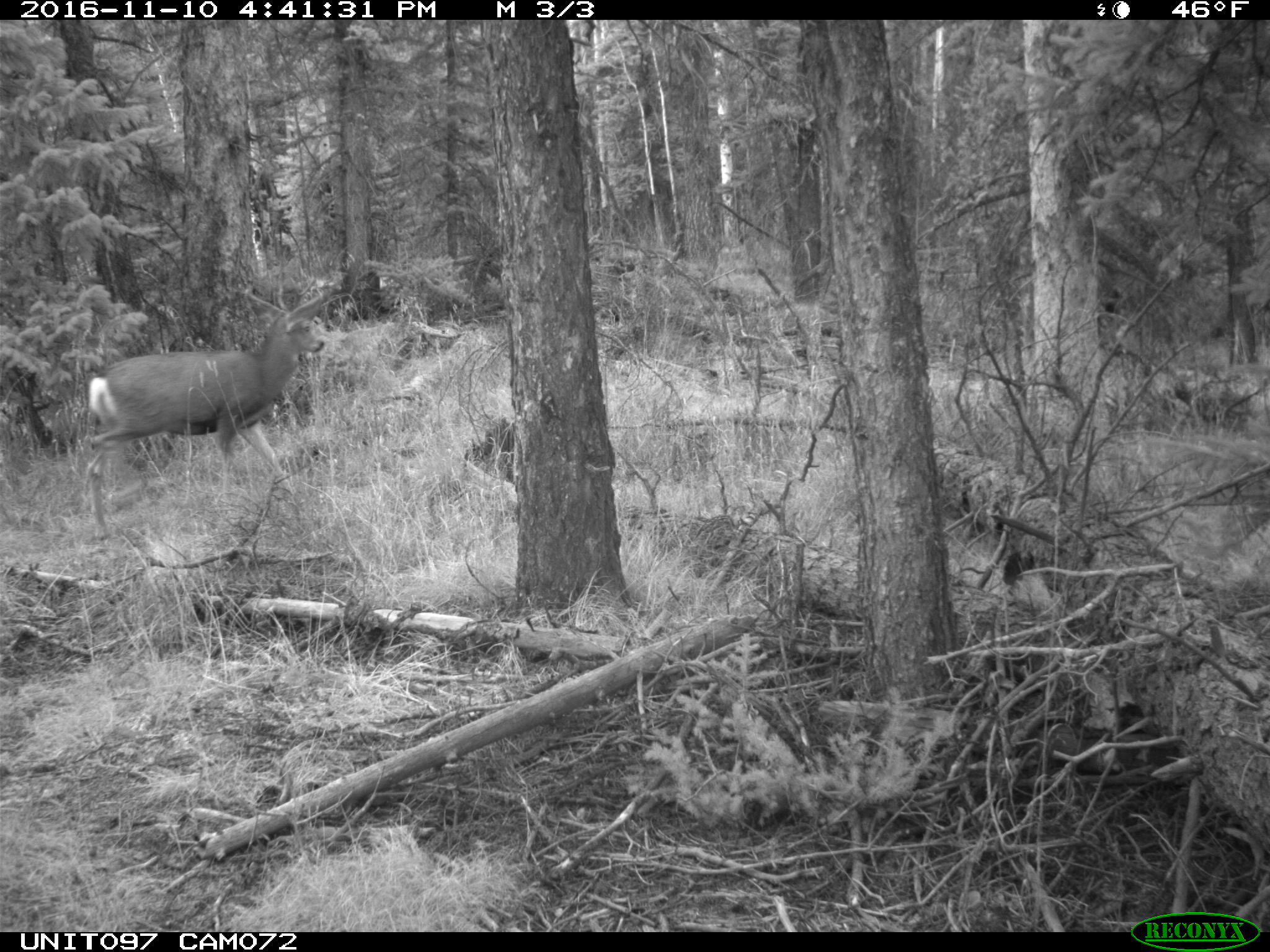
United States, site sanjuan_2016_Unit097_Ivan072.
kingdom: Animalia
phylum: Chordata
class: Mammalia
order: Artiodactyla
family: Cervidae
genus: Odocoileus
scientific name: Odocoileus hemionus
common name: mule deer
Odocoileus hemionus (mule deer).